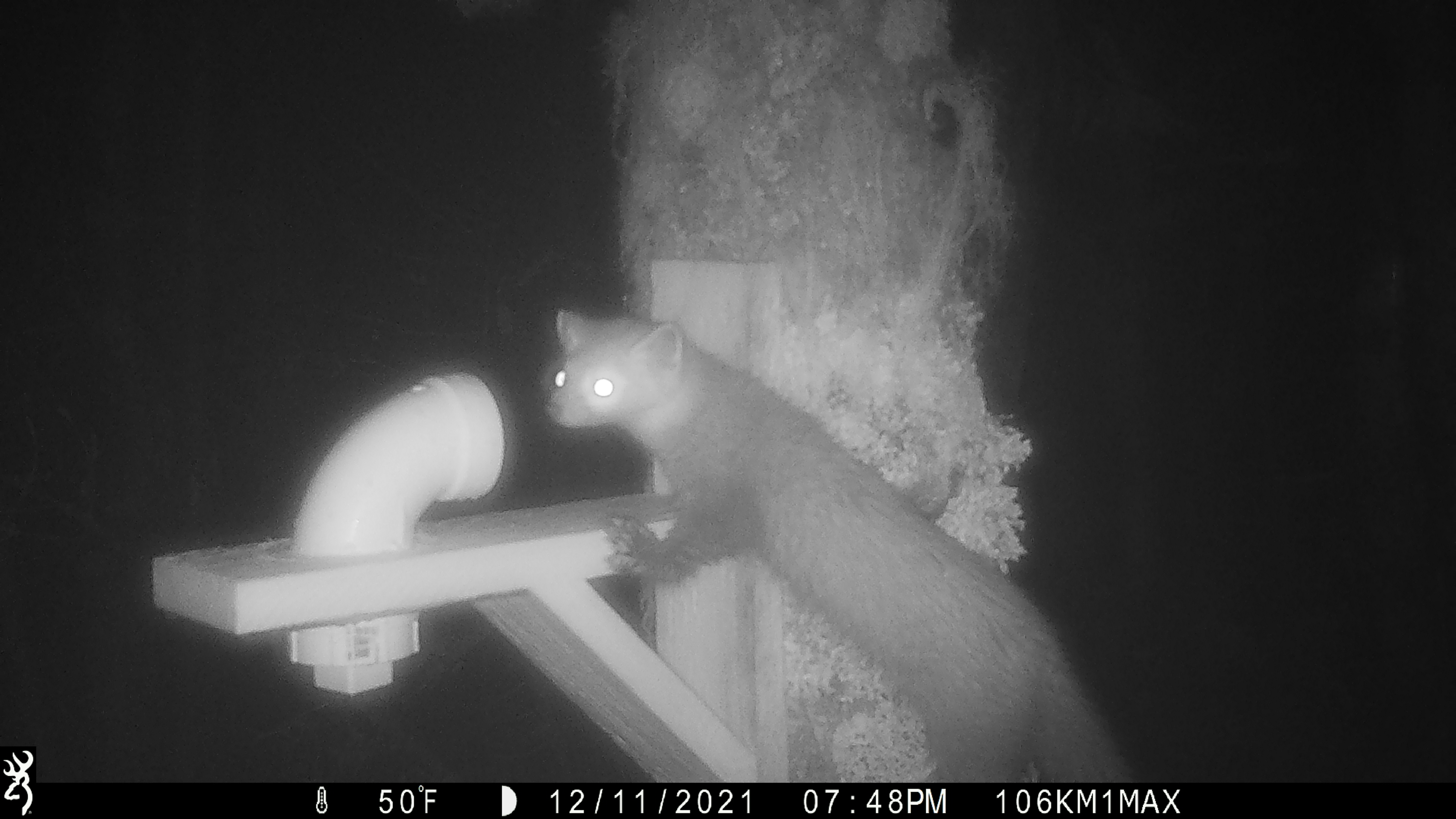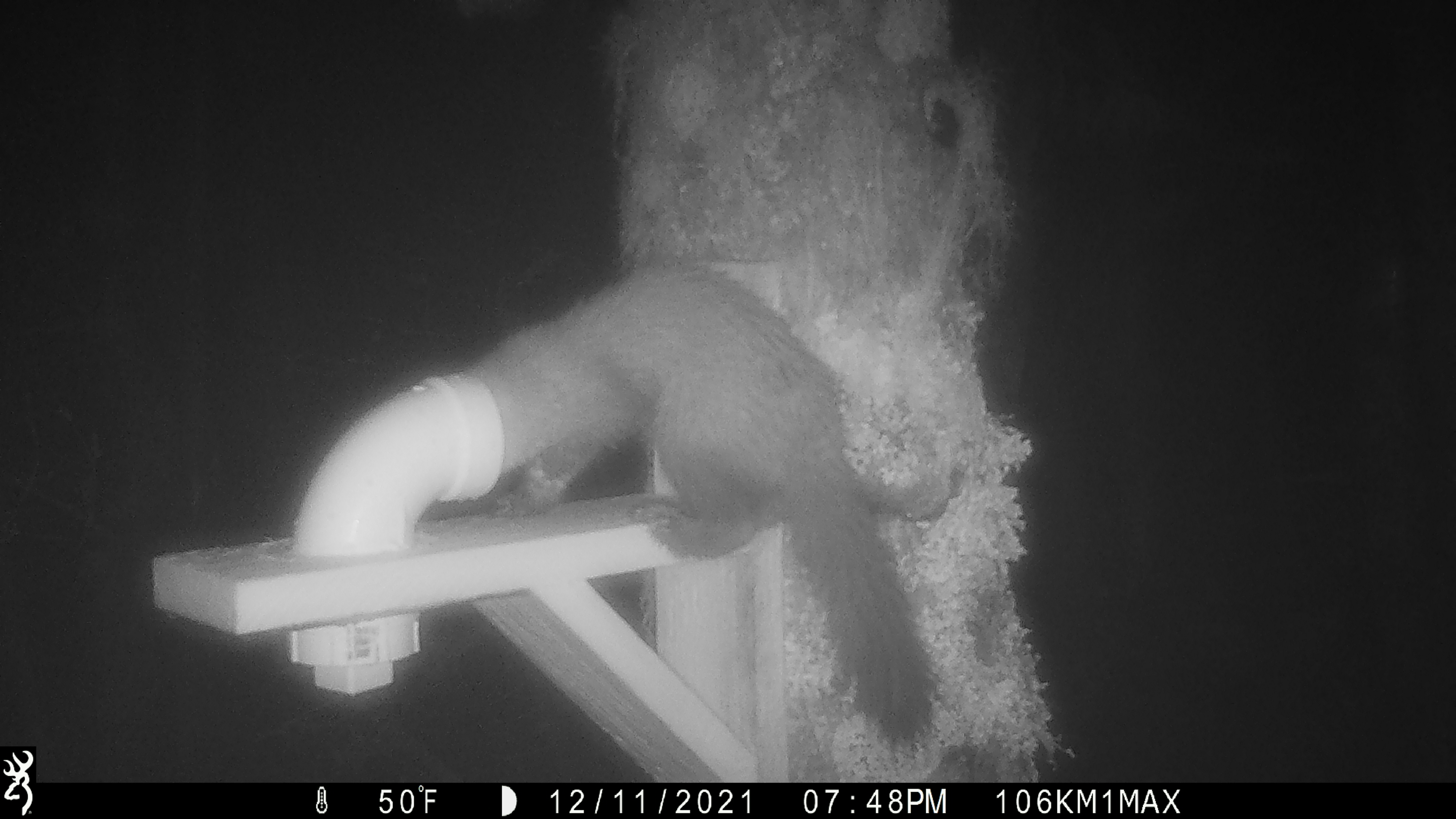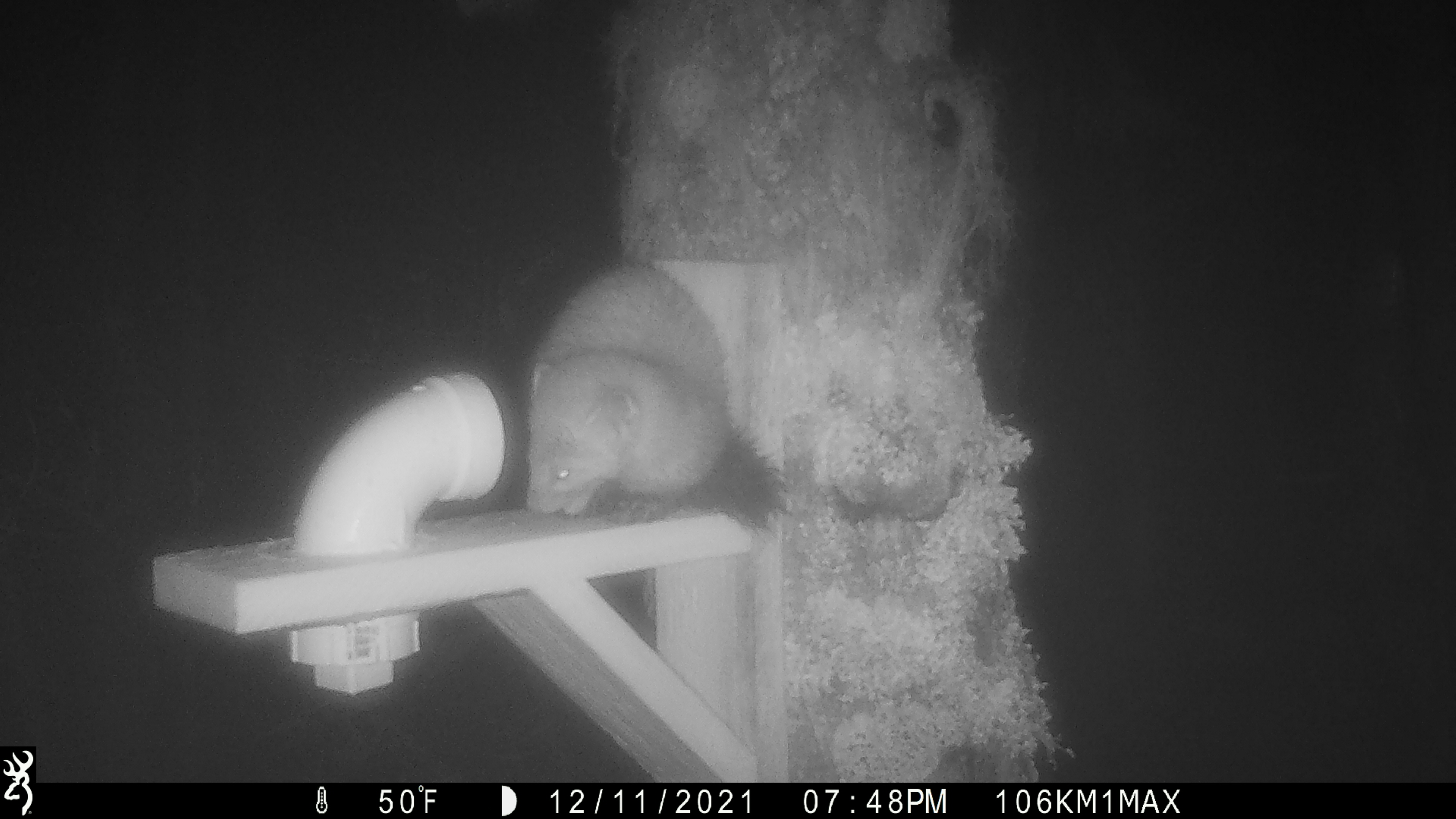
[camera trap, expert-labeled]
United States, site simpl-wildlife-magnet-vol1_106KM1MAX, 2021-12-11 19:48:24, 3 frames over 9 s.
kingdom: Animalia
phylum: Chordata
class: Mammalia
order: Carnivora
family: Mustelidae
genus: Martes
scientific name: Martes americana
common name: american marten